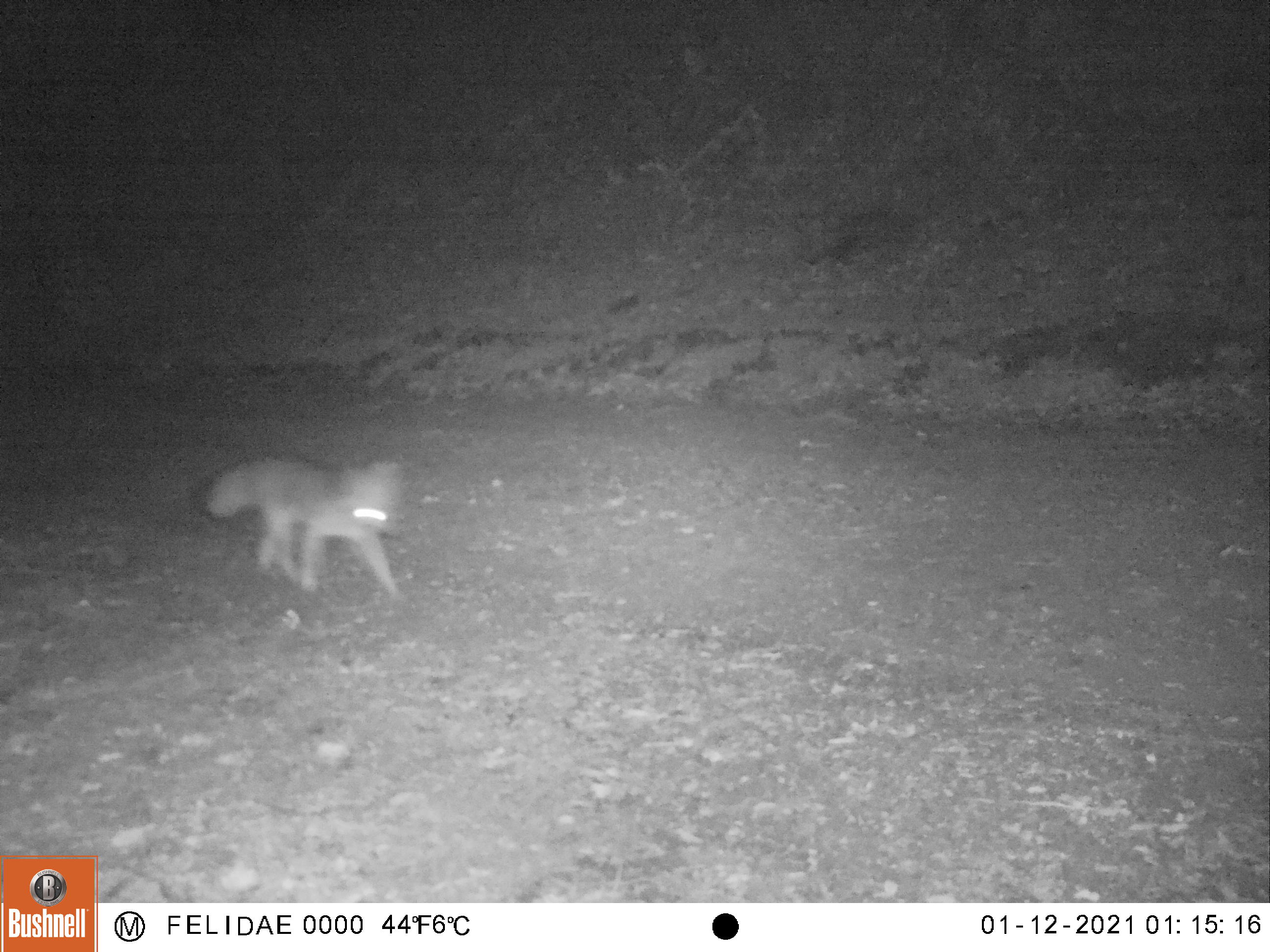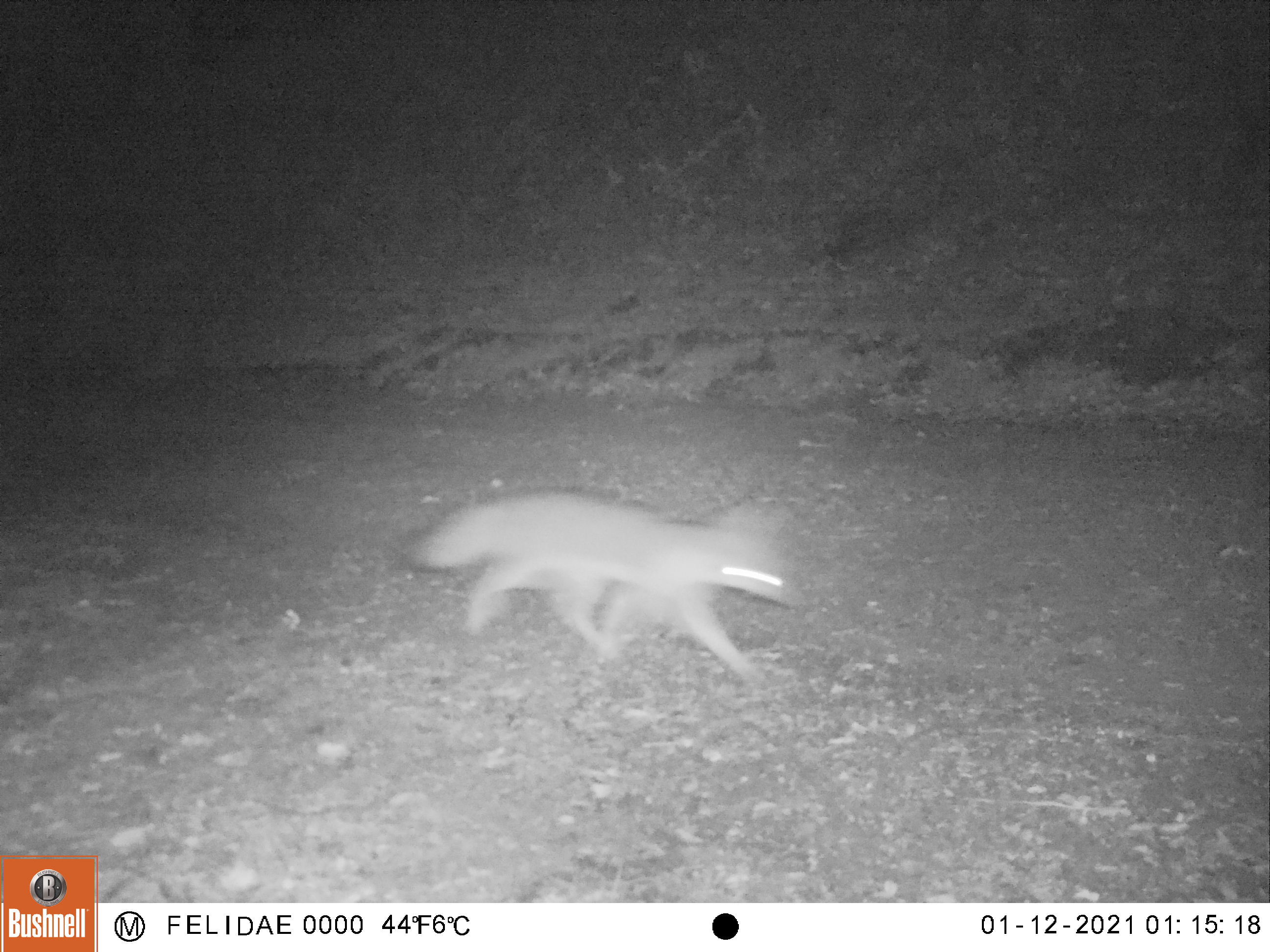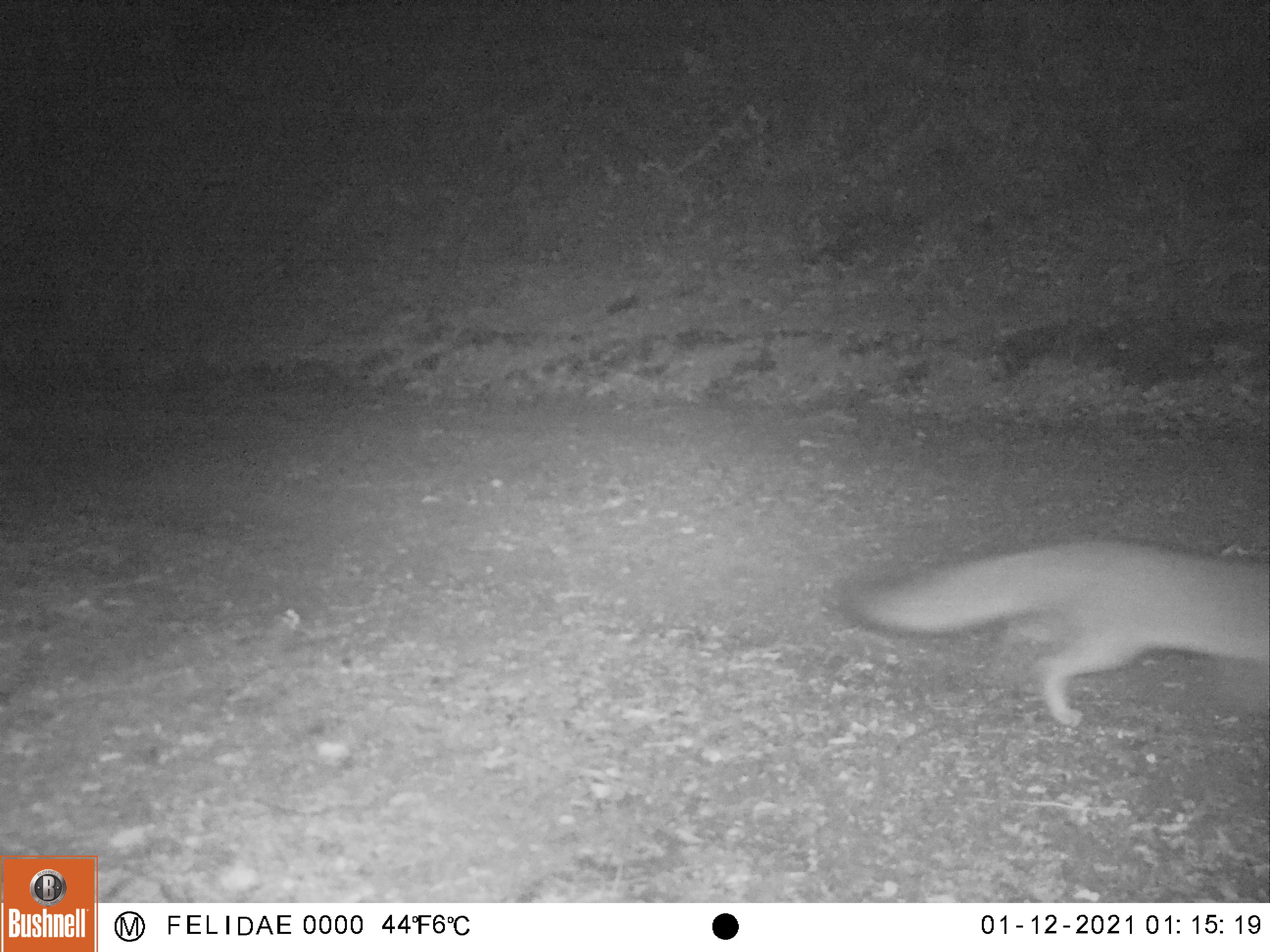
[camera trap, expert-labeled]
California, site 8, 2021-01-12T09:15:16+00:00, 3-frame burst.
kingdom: Animalia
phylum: Chordata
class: Mammalia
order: Carnivora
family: Canidae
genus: Urocyon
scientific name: Urocyon cinereoargenteus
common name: gray fox